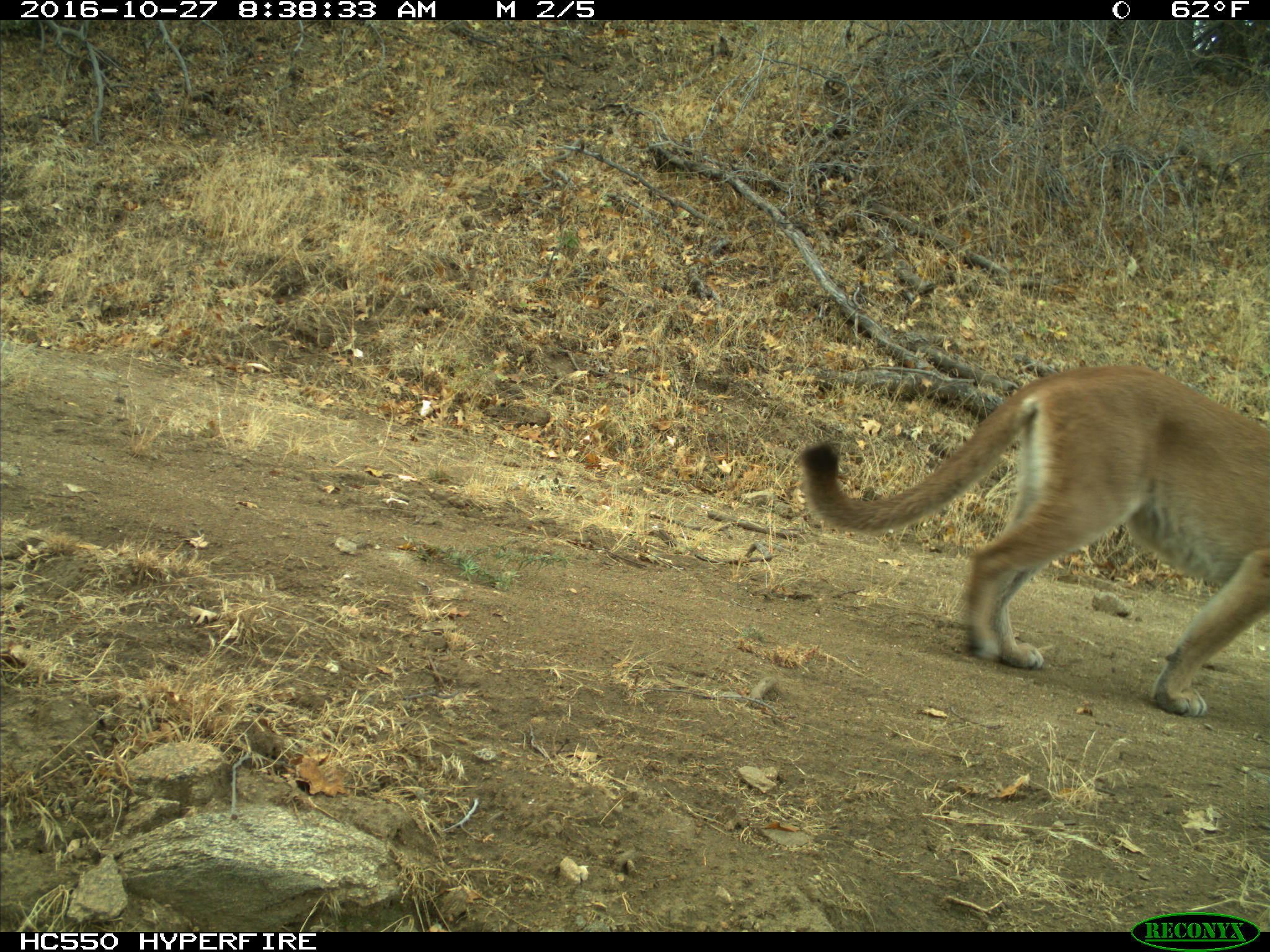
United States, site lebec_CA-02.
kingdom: Animalia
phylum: Chordata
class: Mammalia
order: Carnivora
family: Felidae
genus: Puma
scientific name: Puma concolor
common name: mountain lion